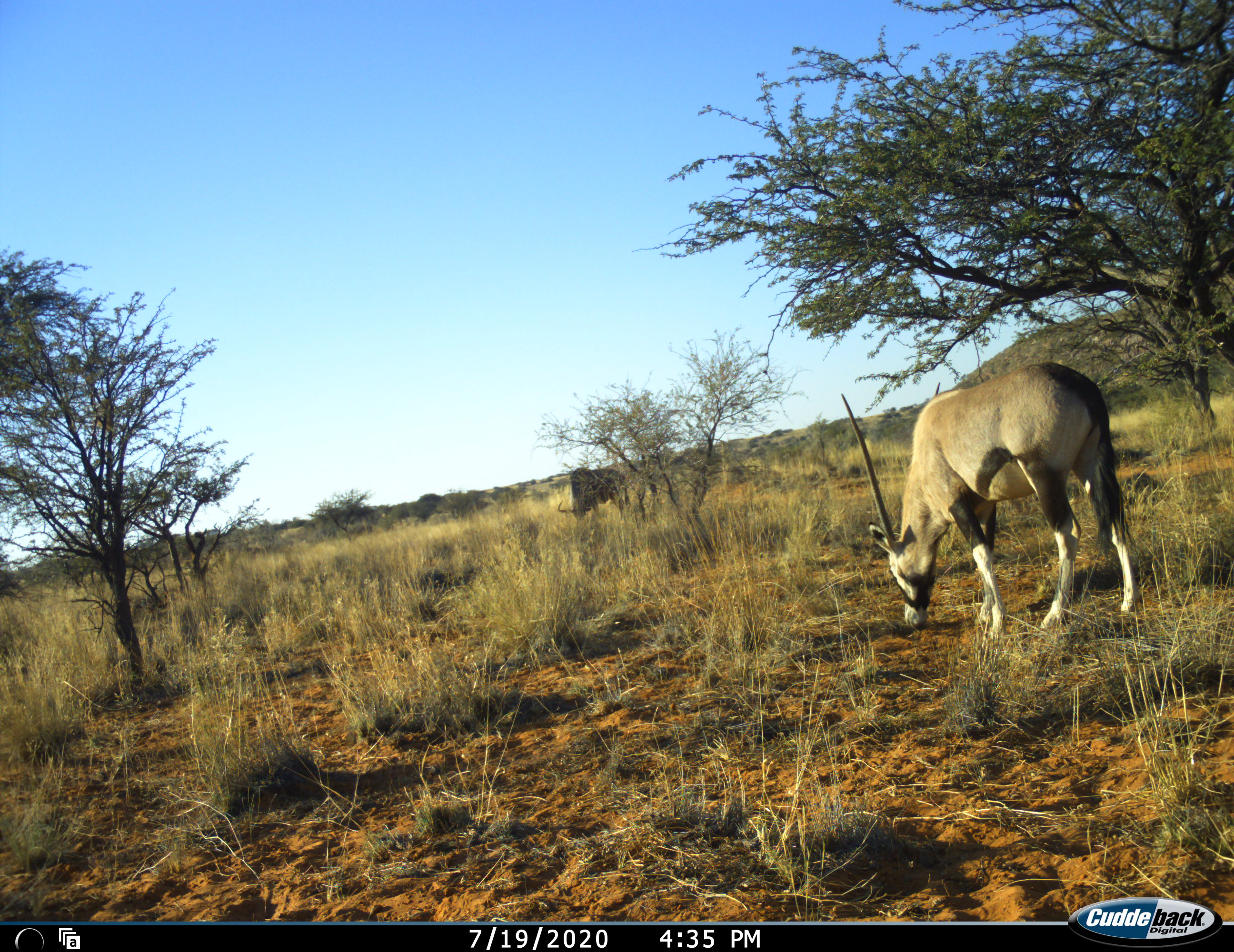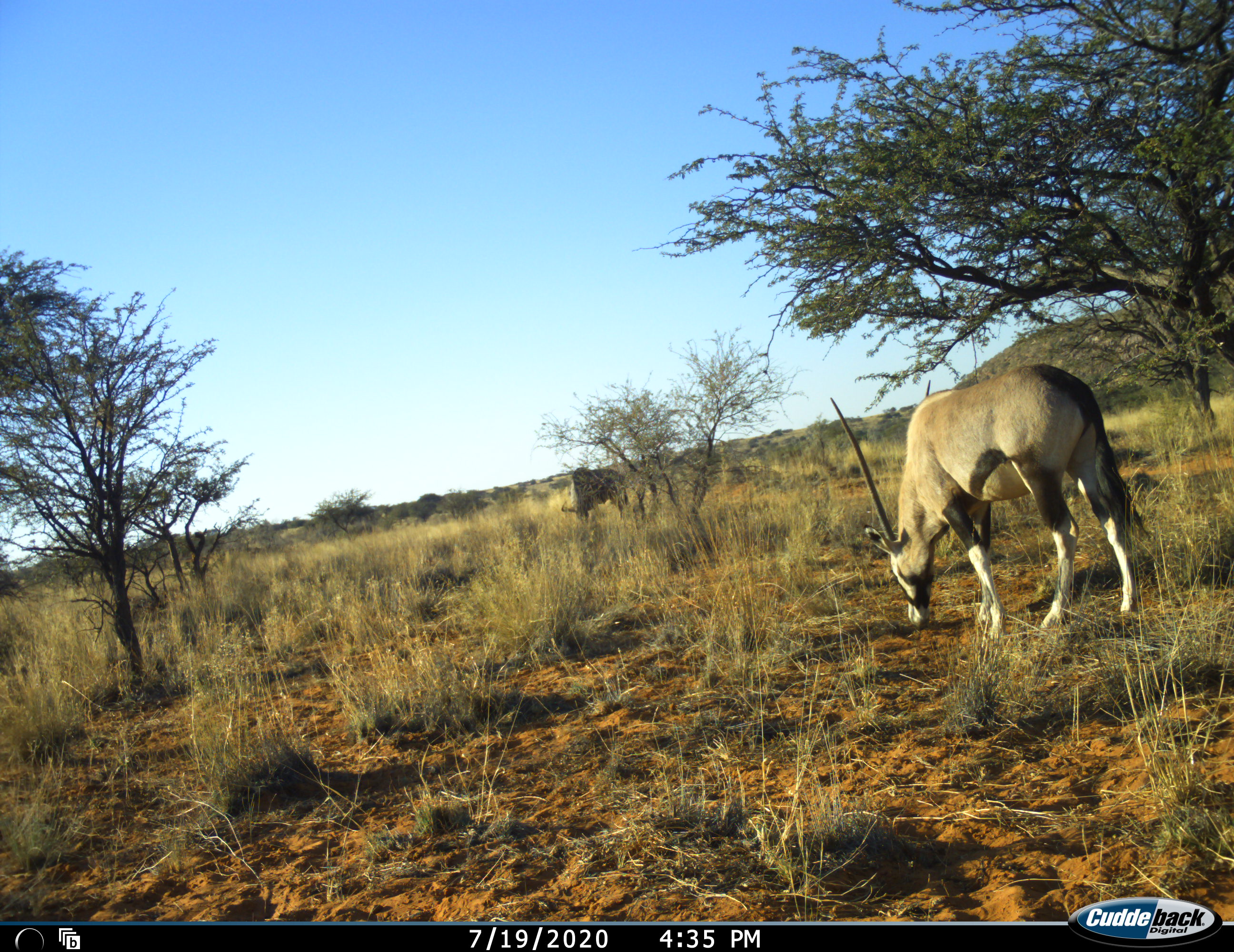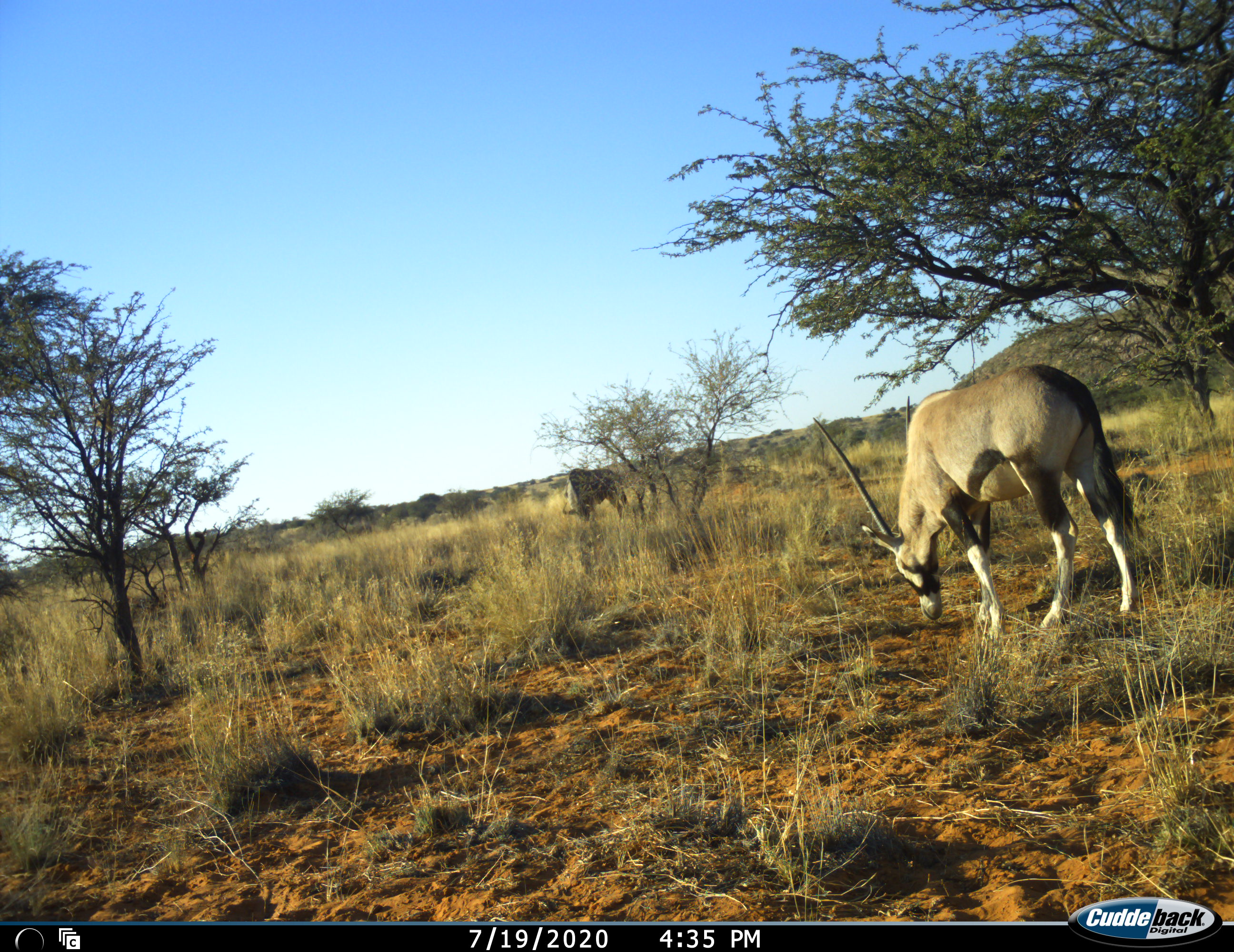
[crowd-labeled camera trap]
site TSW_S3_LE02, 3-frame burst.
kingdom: Animalia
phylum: Chordata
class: Mammalia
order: Artiodactyla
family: Bovidae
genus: Oryx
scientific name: Oryx gazella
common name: gemsbok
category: oryx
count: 1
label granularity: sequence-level